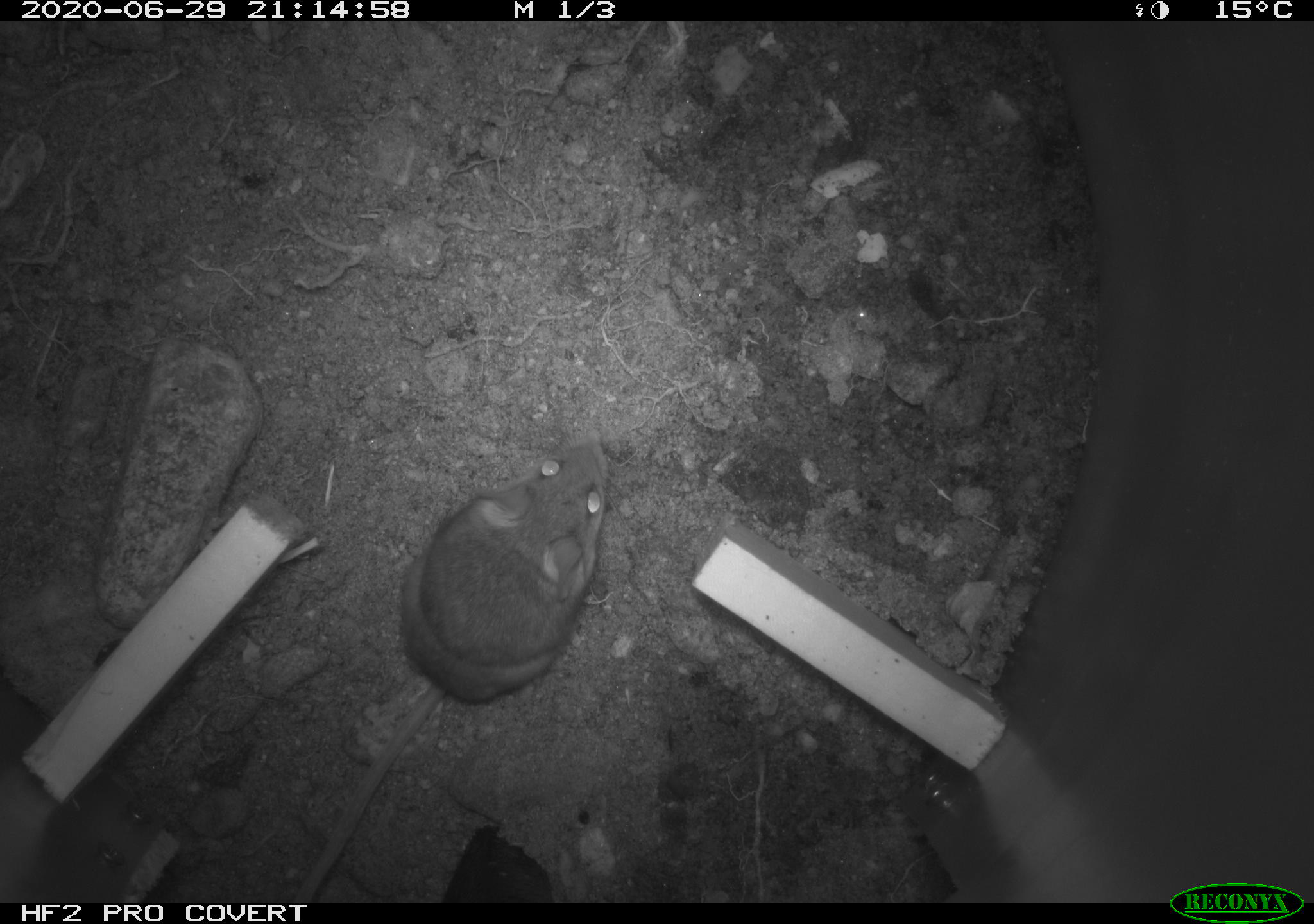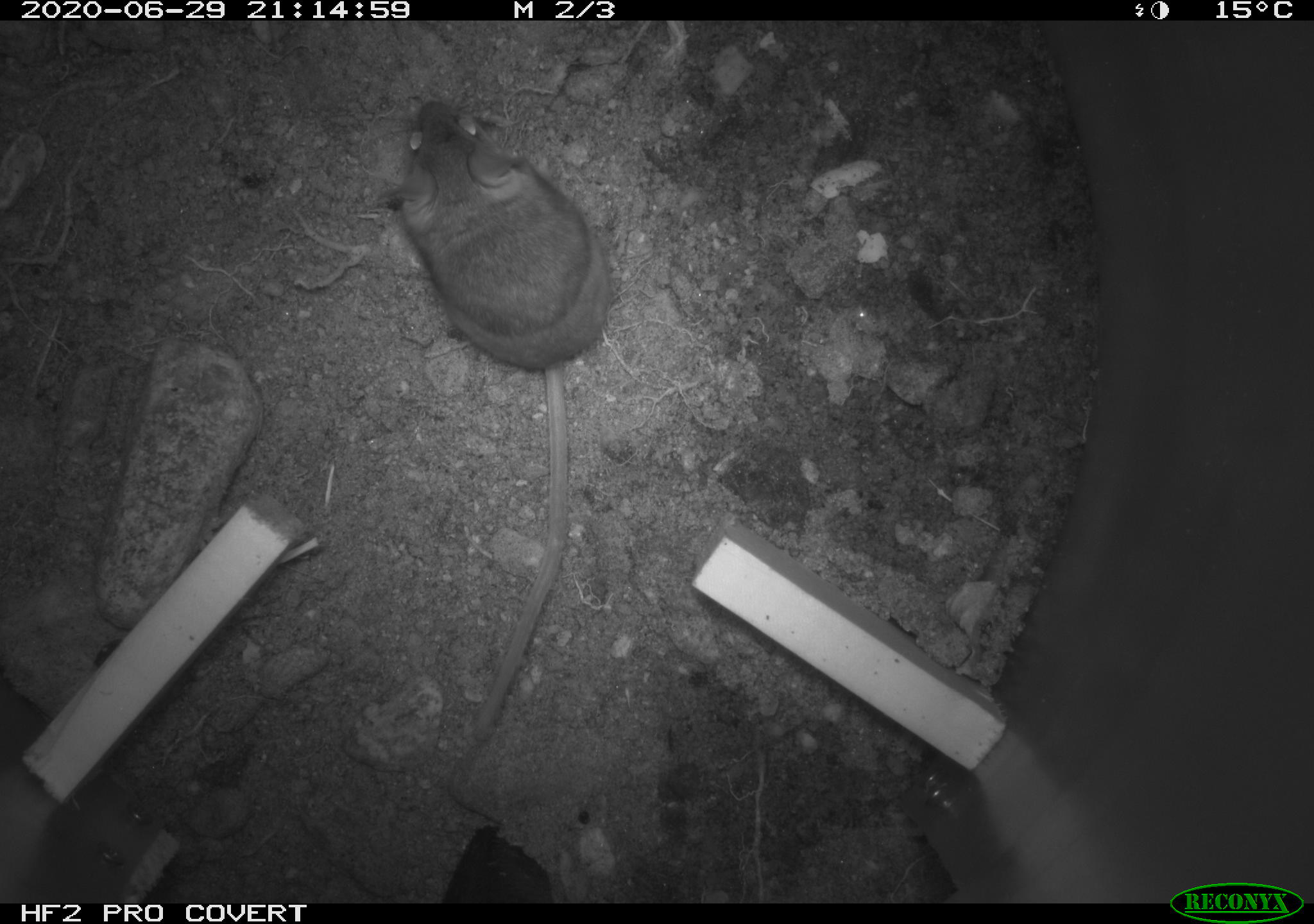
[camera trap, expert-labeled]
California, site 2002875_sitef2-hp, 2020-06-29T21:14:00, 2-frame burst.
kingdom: Animalia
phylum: Chordata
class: Mammalia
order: Rodentia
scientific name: Rodentia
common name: rodent